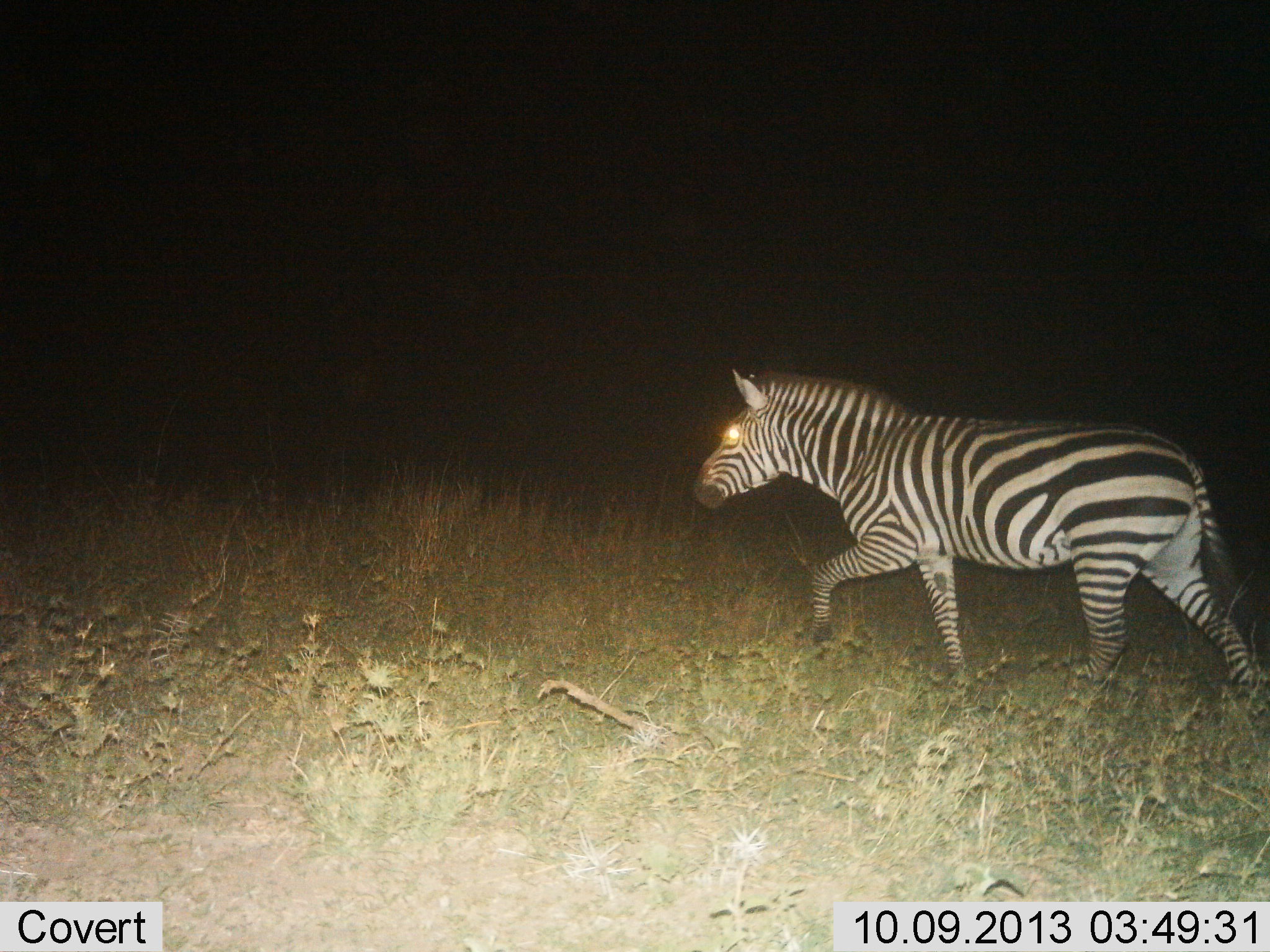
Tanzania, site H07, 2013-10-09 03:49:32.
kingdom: Animalia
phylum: Chordata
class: Mammalia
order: Perissodactyla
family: Equidae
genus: Equus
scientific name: Equus quagga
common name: plains zebra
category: zebra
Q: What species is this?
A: Zebra (plains zebra) (Equus quagga).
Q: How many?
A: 1.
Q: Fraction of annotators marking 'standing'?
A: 9%.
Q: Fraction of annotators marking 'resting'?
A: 0%.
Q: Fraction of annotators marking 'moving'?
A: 91%.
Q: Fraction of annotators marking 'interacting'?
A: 0%.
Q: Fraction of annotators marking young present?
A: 0%.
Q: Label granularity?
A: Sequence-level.